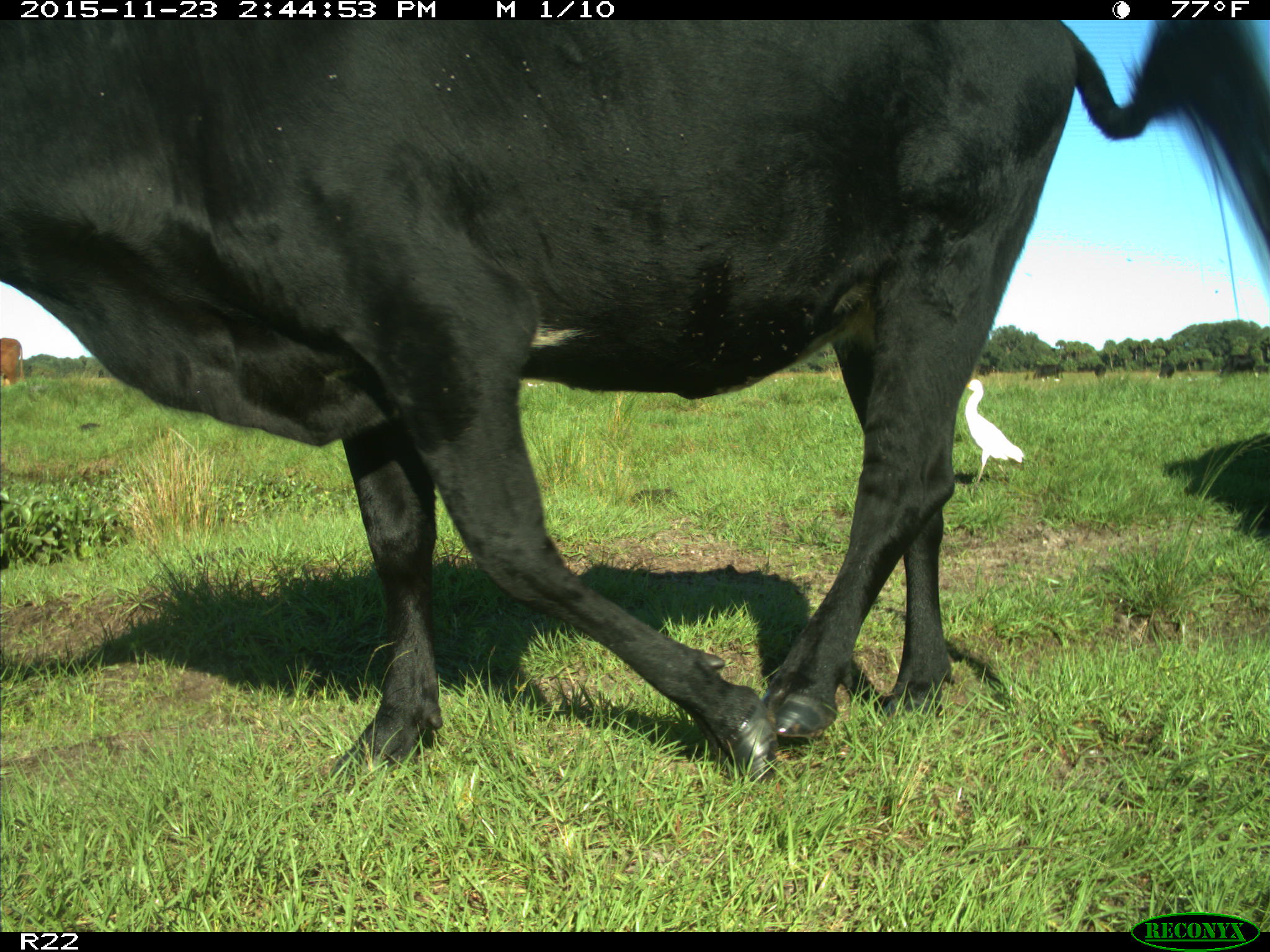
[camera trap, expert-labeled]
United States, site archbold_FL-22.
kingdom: Animalia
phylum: Chordata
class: Mammalia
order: Artiodactyla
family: Bovidae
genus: Bos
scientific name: Bos taurus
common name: domestic cow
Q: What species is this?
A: Bos taurus (domestic cow).